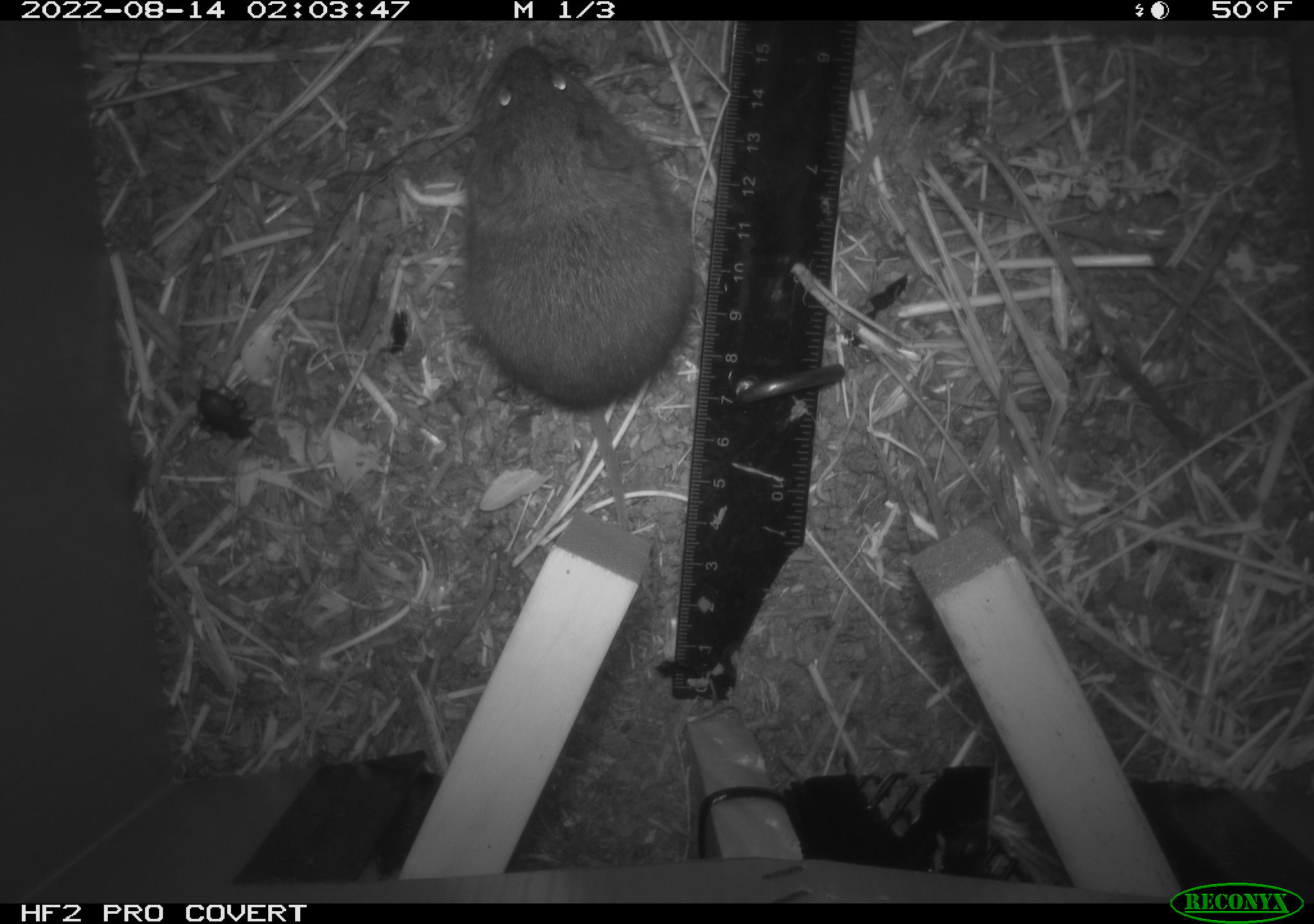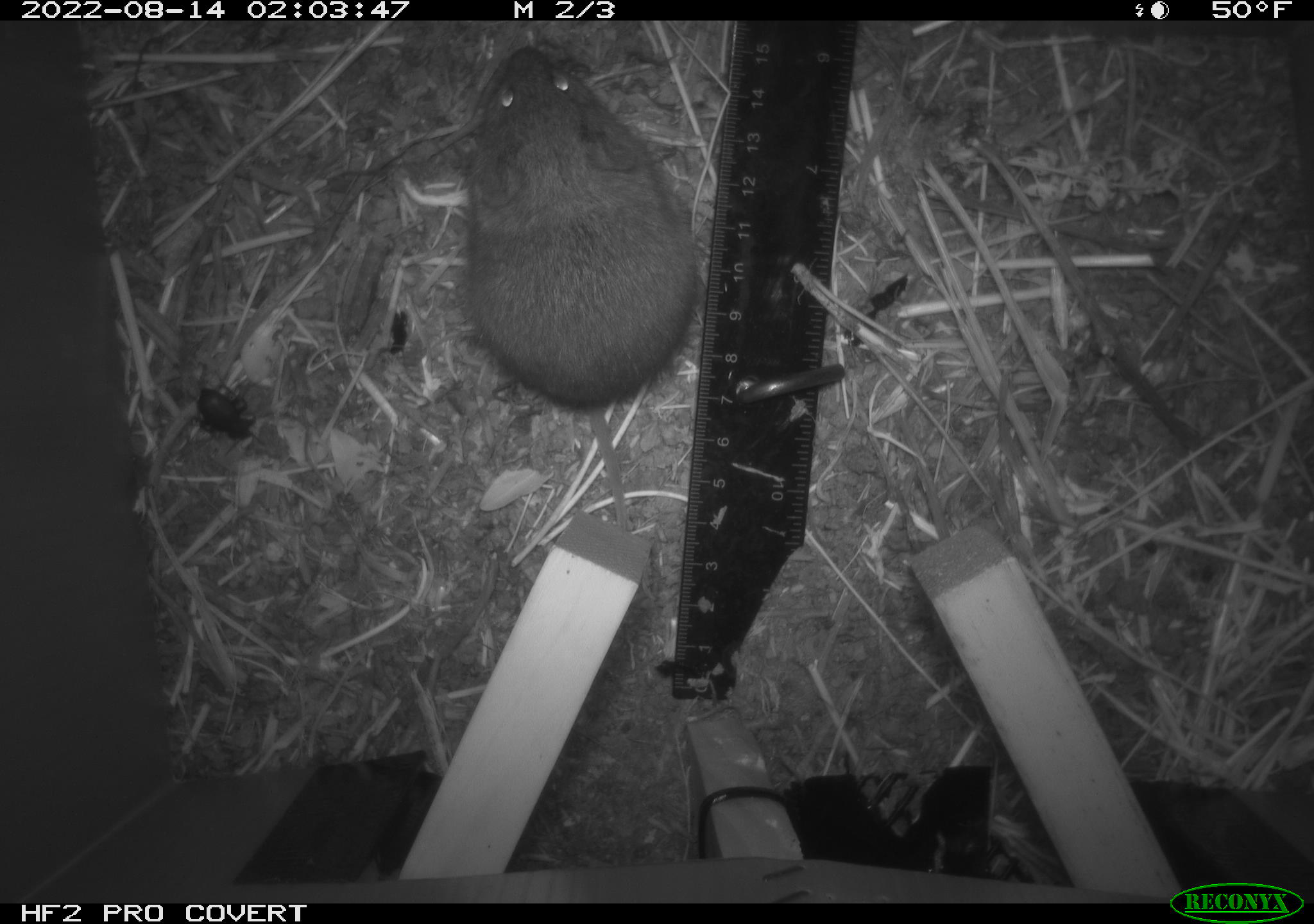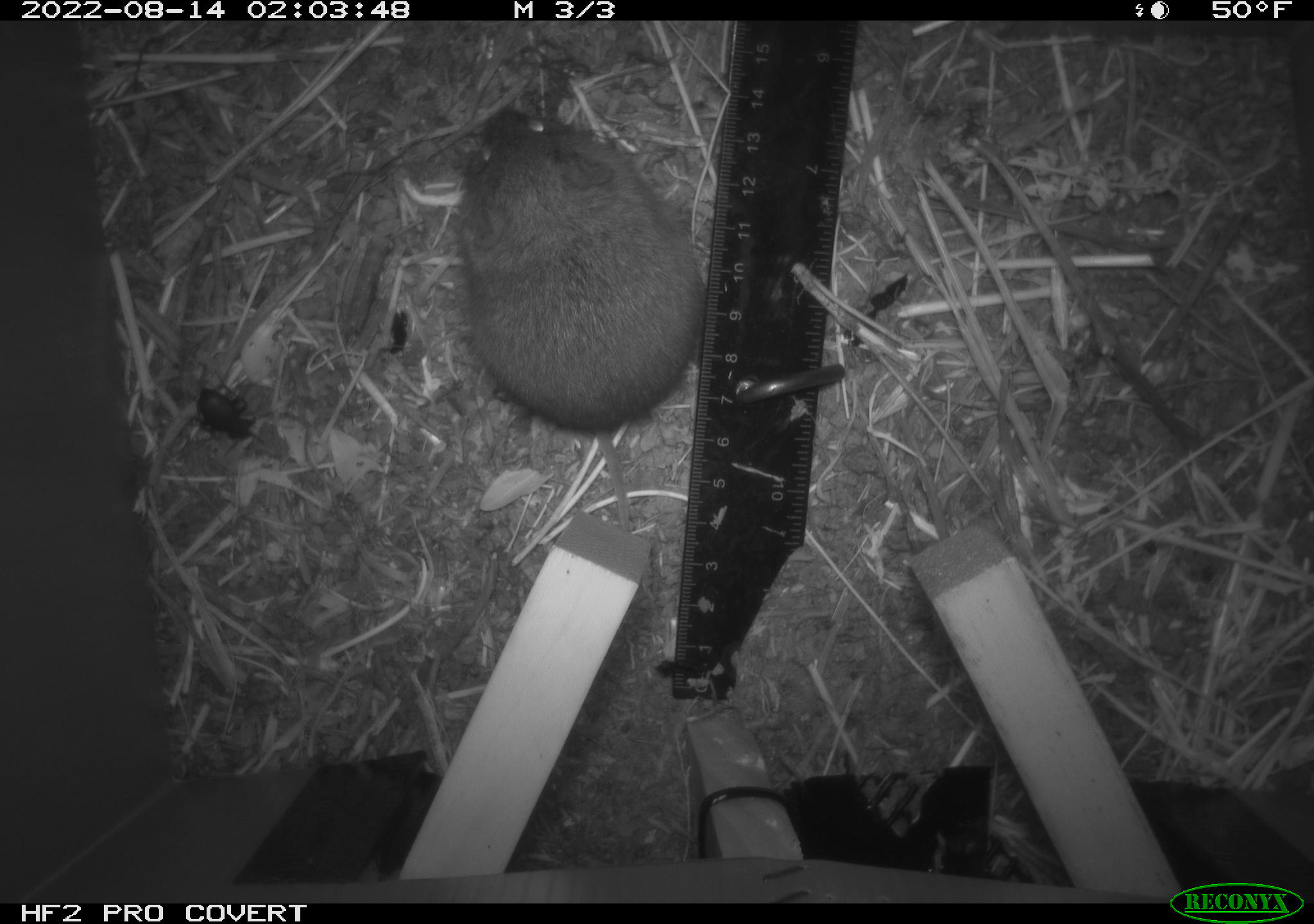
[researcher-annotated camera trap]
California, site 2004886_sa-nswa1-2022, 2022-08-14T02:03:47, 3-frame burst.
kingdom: Animalia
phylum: Chordata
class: Mammalia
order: Rodentia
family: Cricetidae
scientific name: Cricetidae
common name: hamsters, voles, lemmings, and allies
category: cricetidae family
Cricetidae family (hamsters, voles, lemmings, and allies) (Cricetidae).